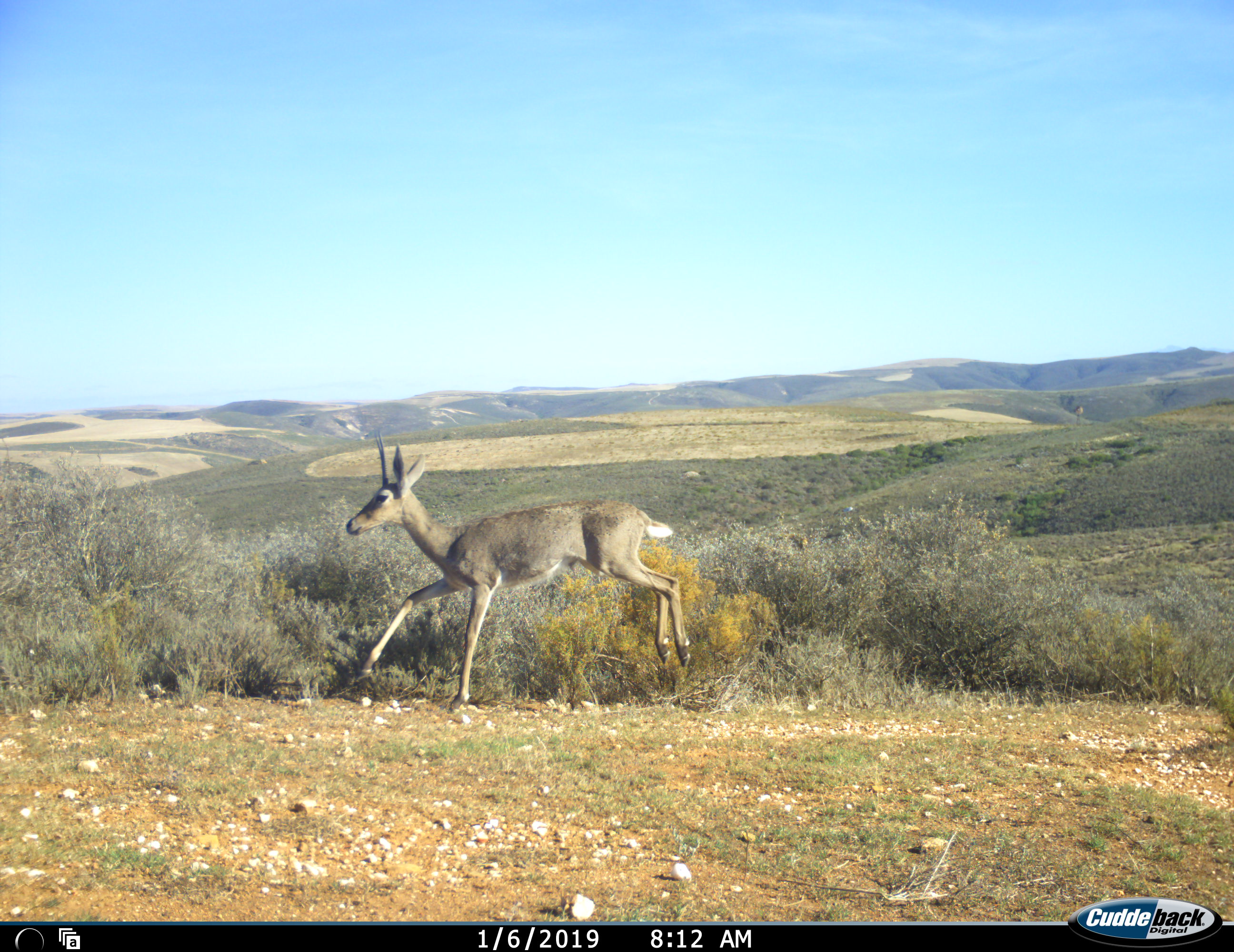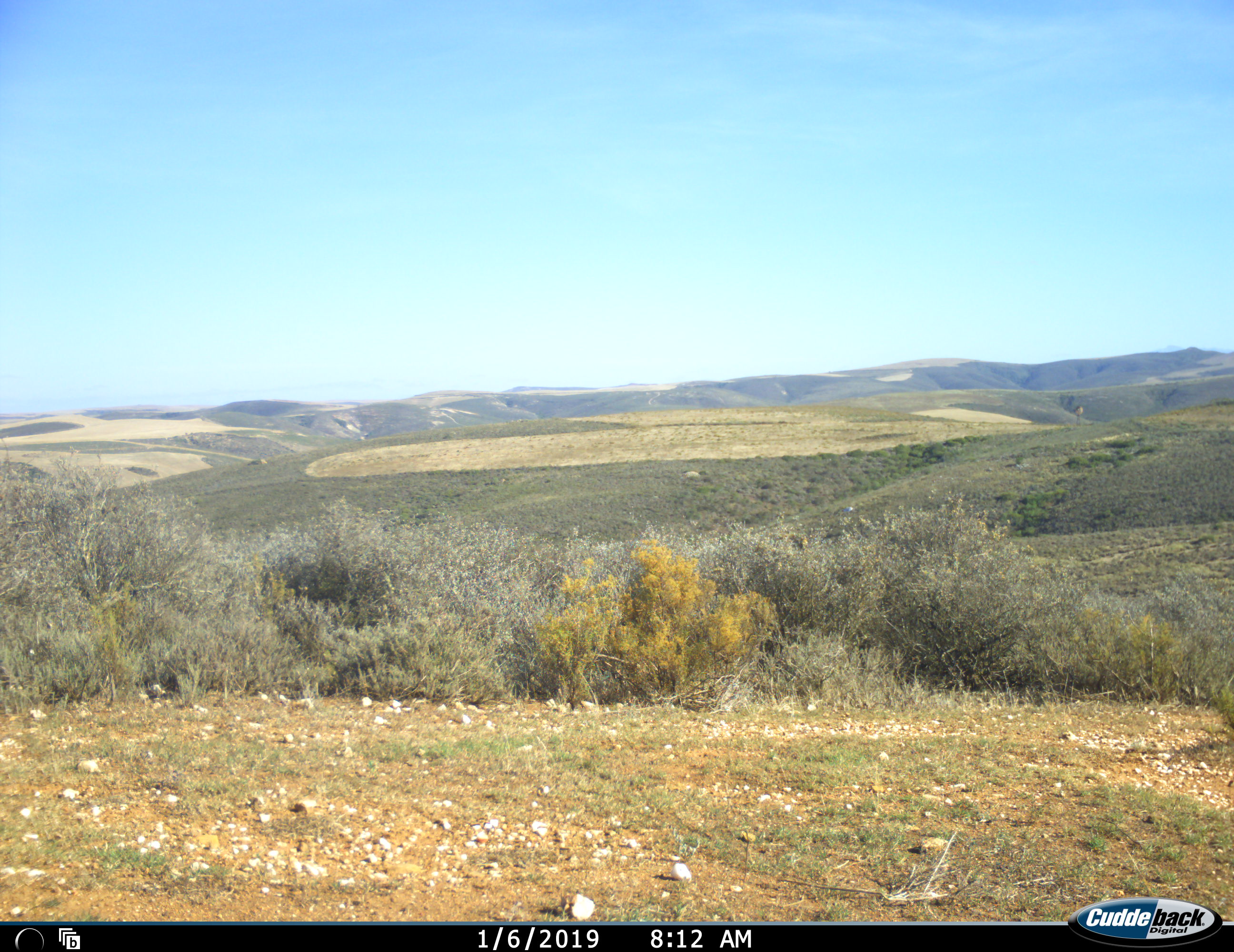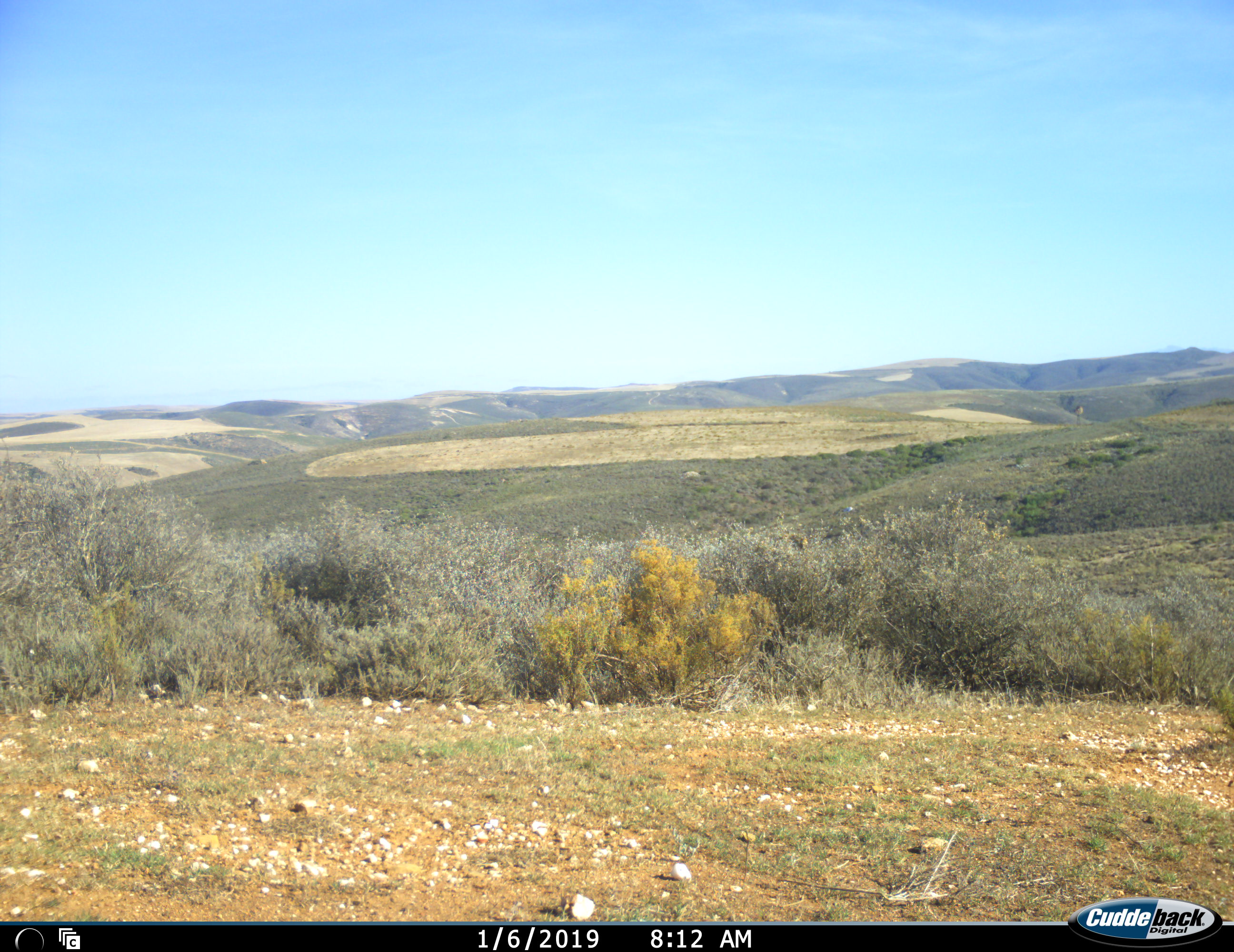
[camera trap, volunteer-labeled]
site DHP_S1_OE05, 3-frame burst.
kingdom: Animalia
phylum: Chordata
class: Mammalia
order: Artiodactyla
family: Bovidae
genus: Pelea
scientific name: Pelea capreolus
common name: grey rhebok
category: rhebokgrey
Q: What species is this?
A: Rhebokgrey (grey rhebok) (Pelea capreolus).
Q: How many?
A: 1.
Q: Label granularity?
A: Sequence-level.